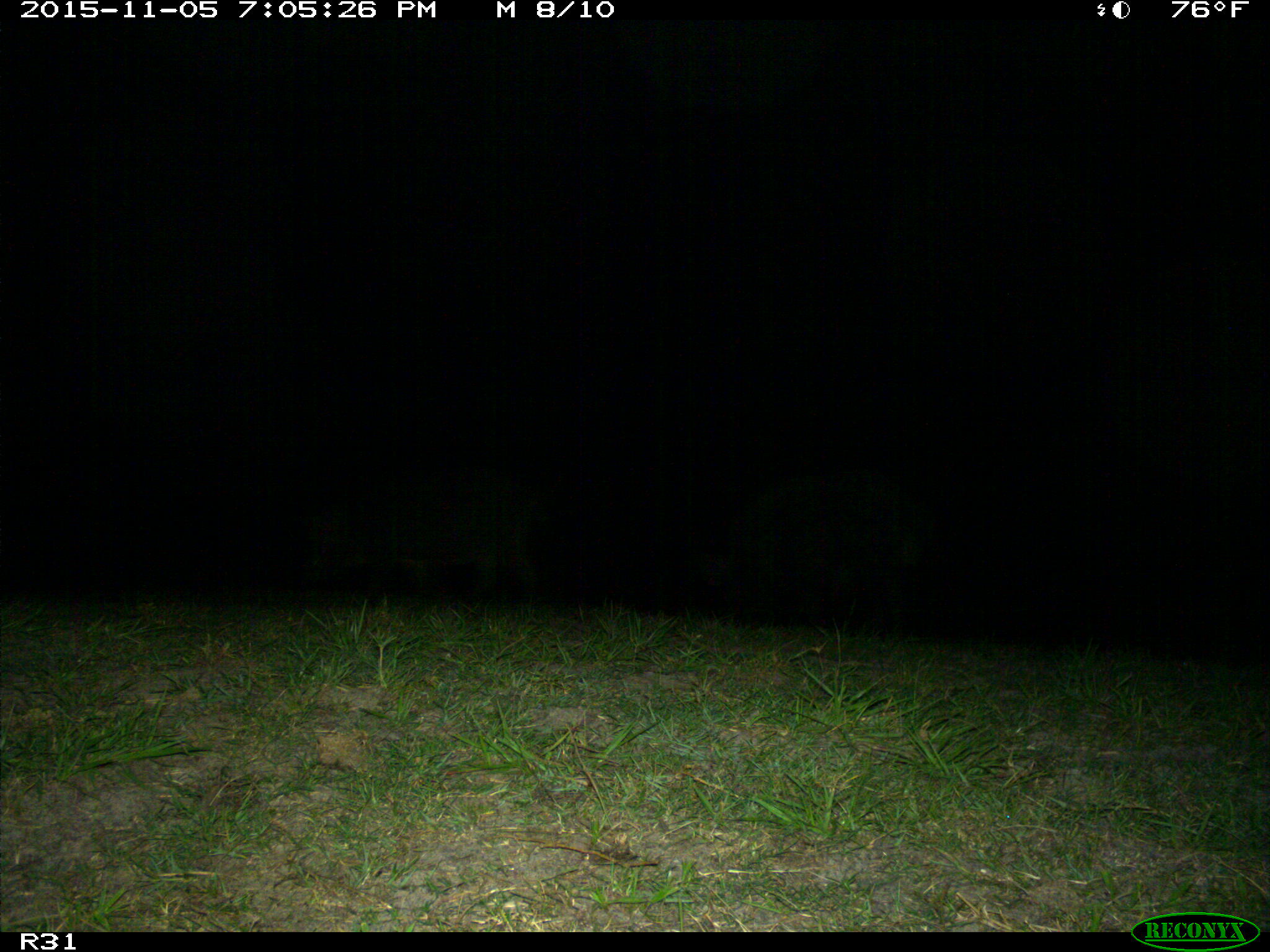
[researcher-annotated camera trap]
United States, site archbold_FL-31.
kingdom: Animalia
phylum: Chordata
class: Mammalia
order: Artiodactyla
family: Suidae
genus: Sus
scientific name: Sus scrofa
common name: wild boar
Sus scrofa (wild boar).